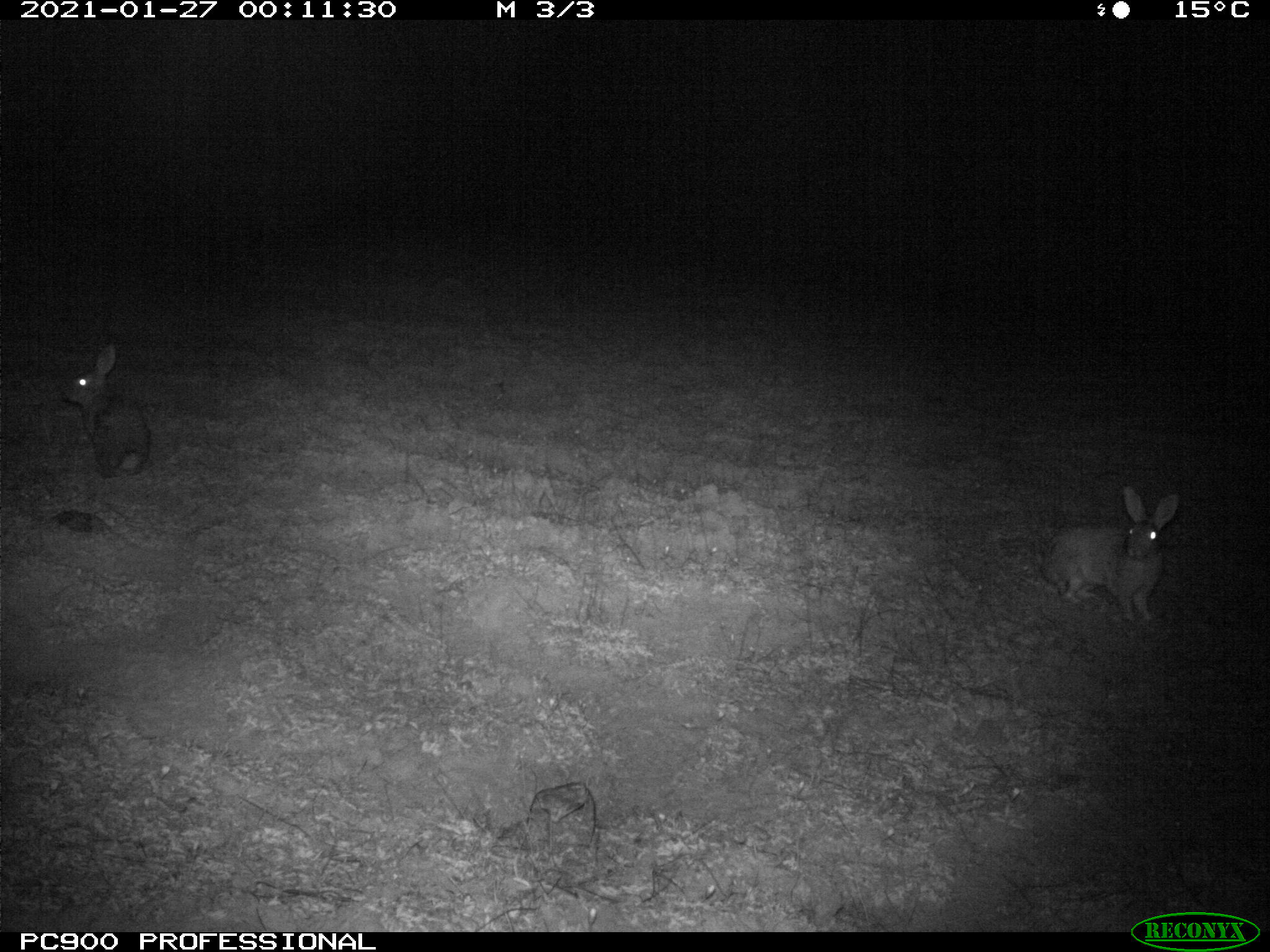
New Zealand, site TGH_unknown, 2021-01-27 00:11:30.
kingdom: Animalia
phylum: Chordata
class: Mammalia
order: Lagomorpha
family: Leporidae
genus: Oryctolagus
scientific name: Oryctolagus cuniculus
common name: european rabbit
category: rabbit